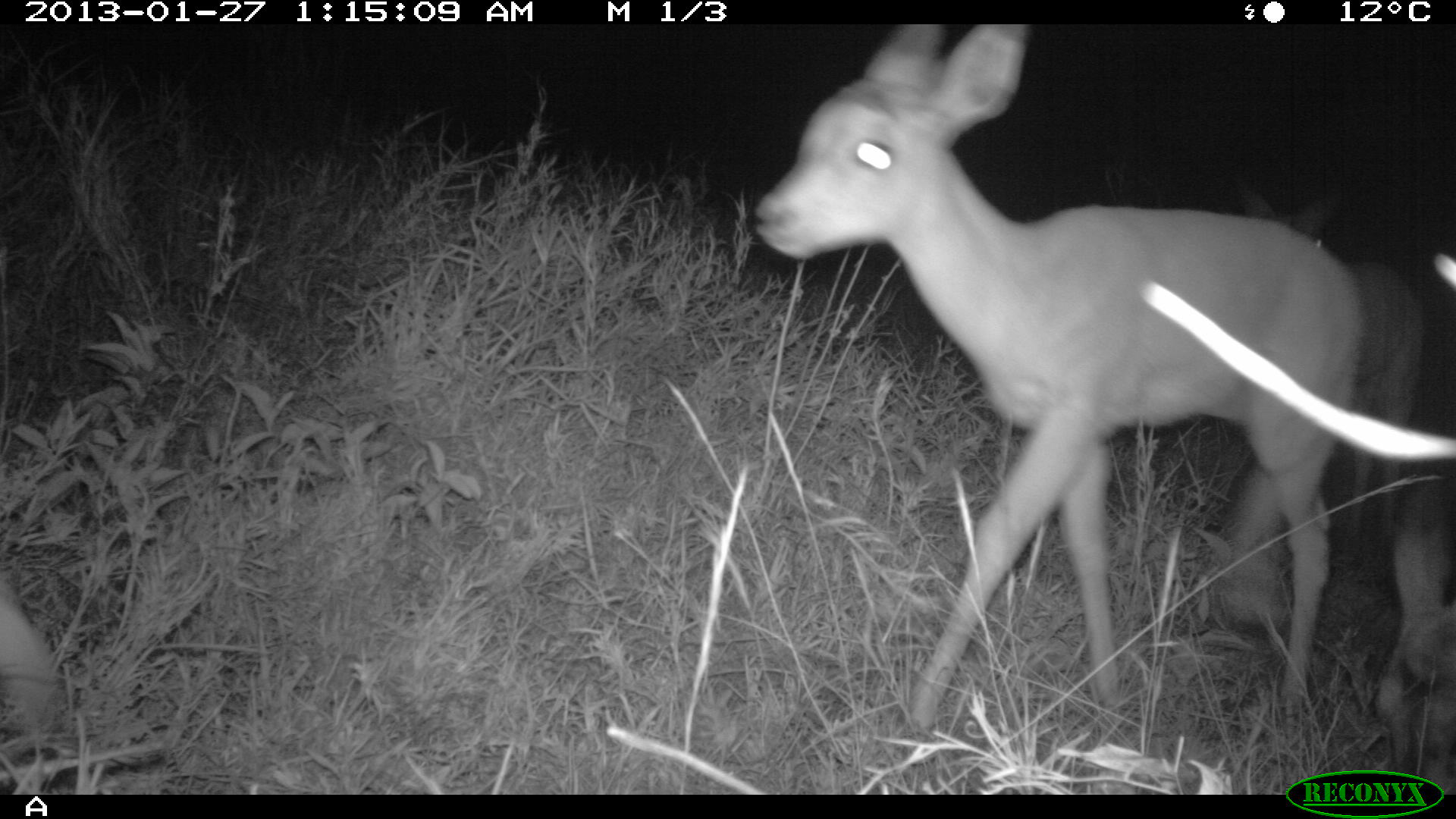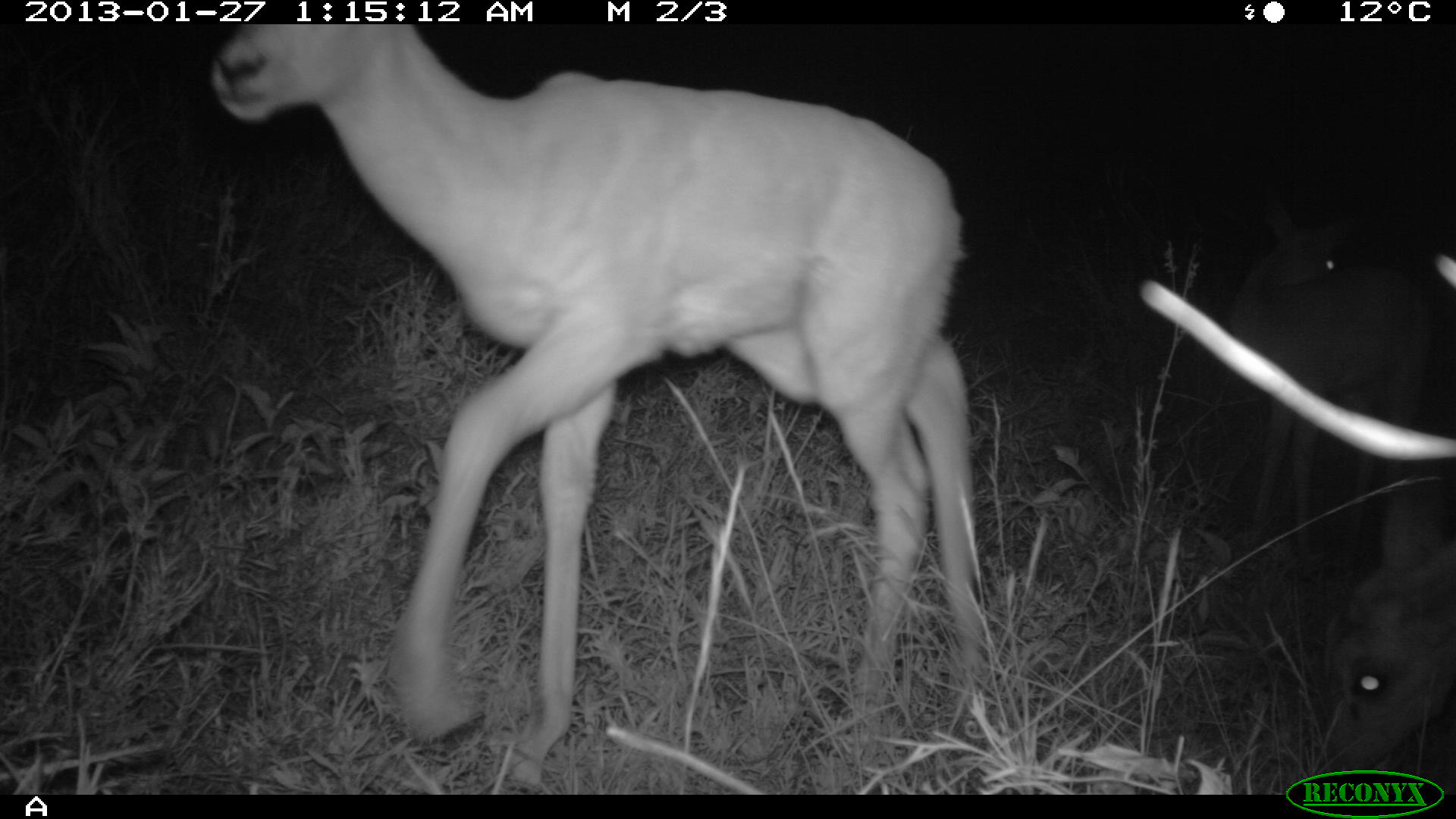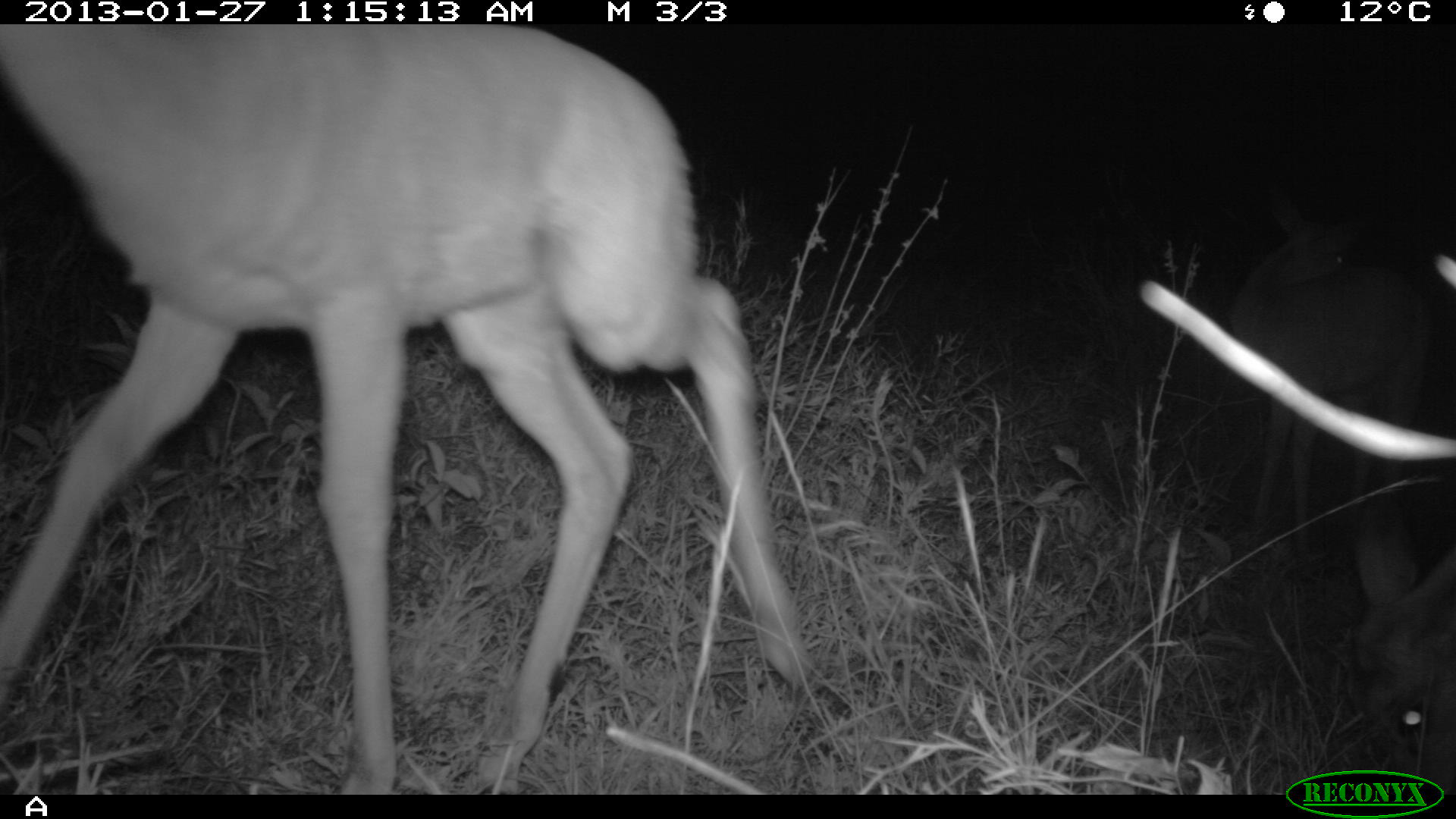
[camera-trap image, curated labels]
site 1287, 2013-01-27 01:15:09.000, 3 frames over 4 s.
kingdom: Animalia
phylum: Chordata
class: Mammalia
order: Artiodactyla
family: Bovidae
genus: Aepyceros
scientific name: Aepyceros melampus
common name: impala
Aepyceros melampus (impala), count 2.